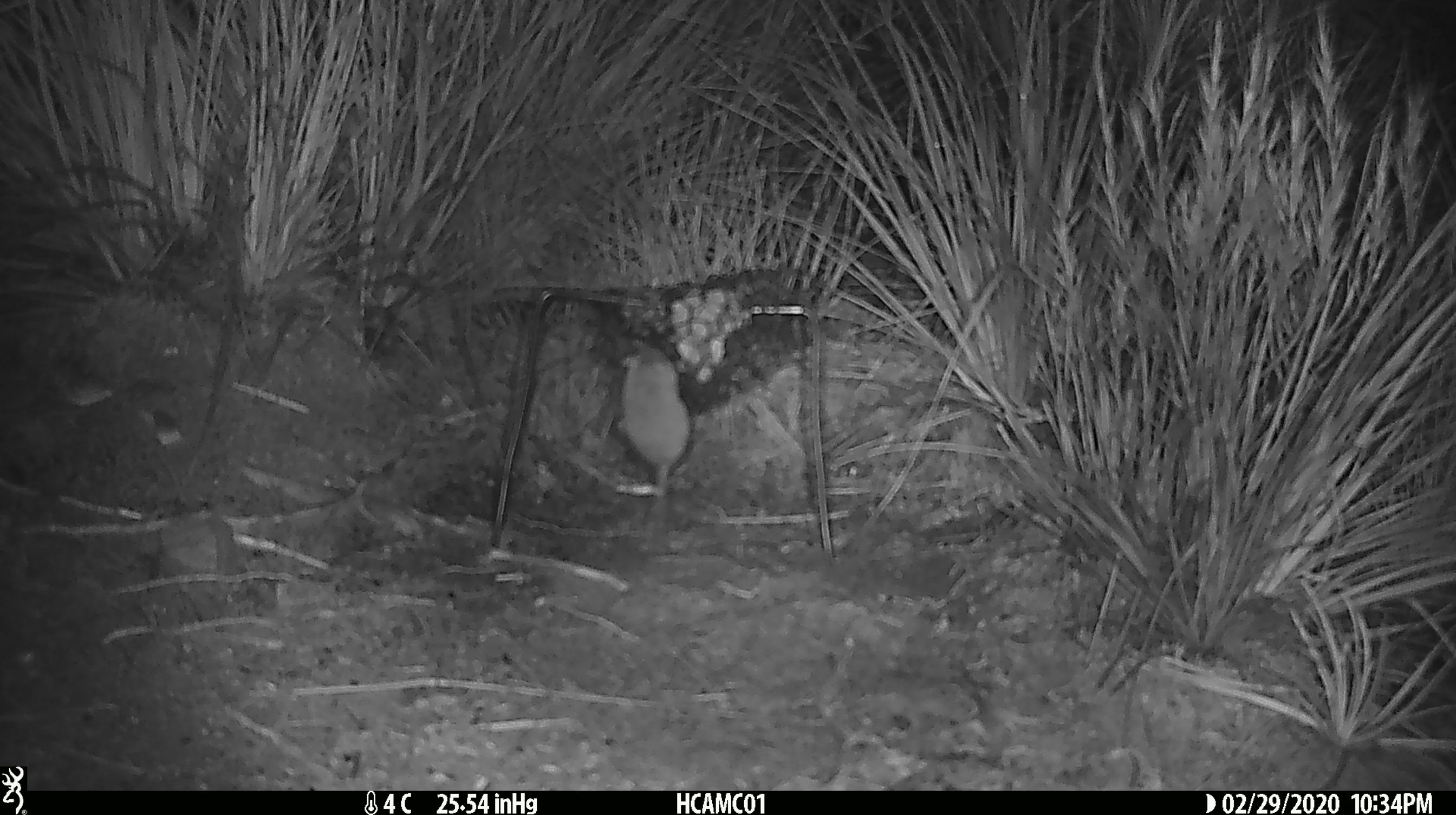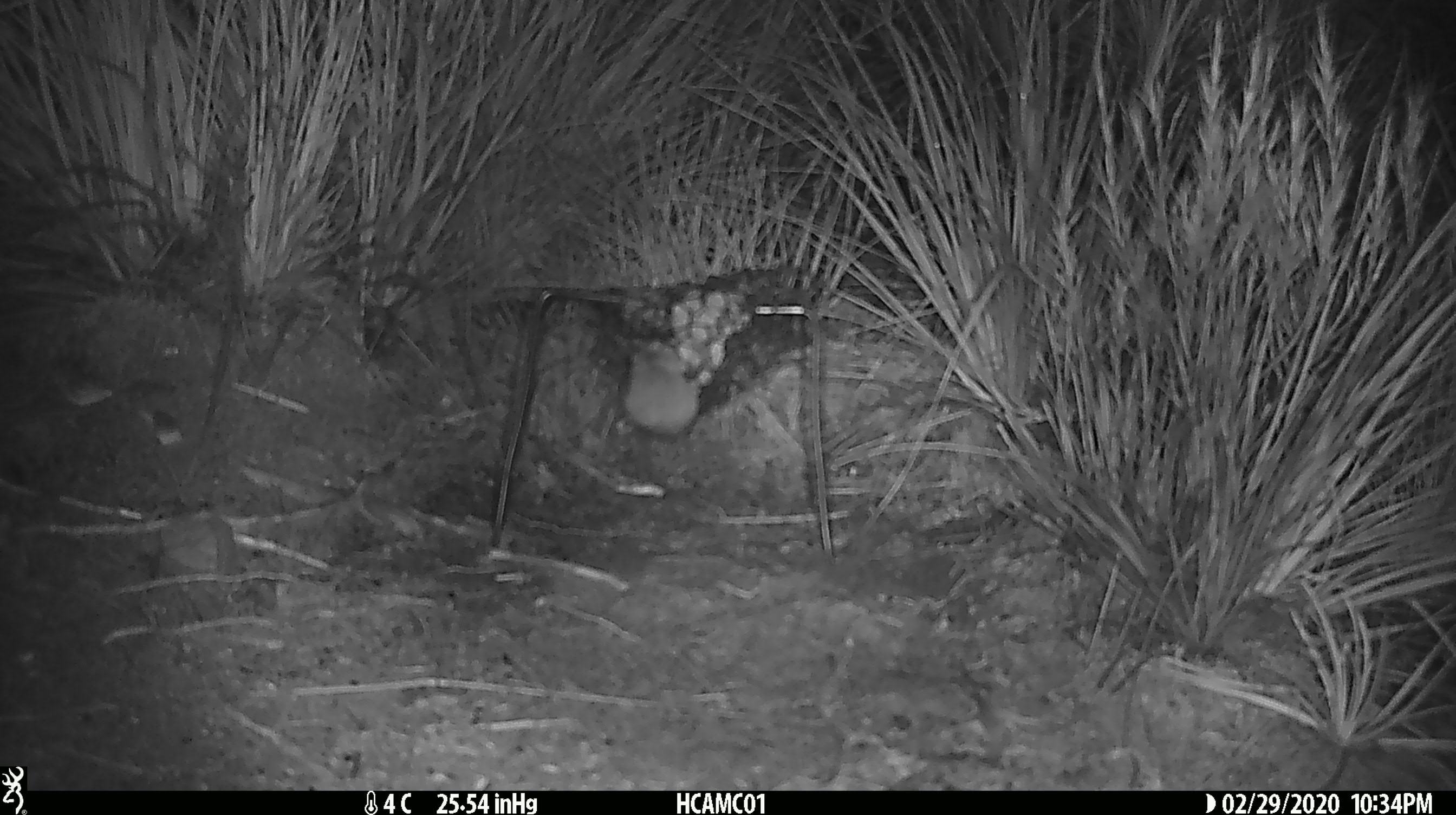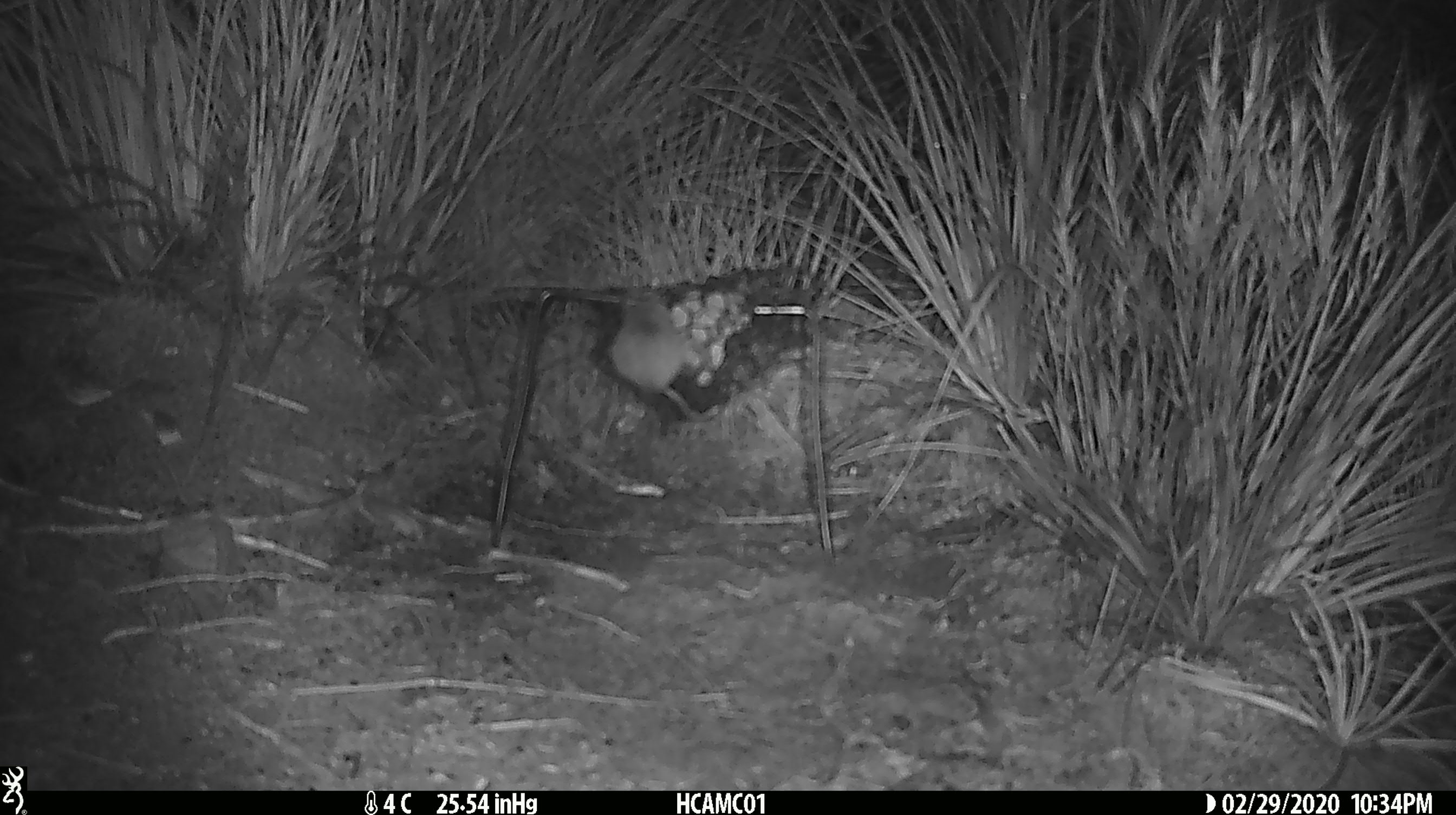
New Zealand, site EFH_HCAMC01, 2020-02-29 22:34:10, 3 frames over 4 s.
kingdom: Animalia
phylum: Chordata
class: Mammalia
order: Rodentia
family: Muridae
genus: Mus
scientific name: Mus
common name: mouse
Mouse (Mus).